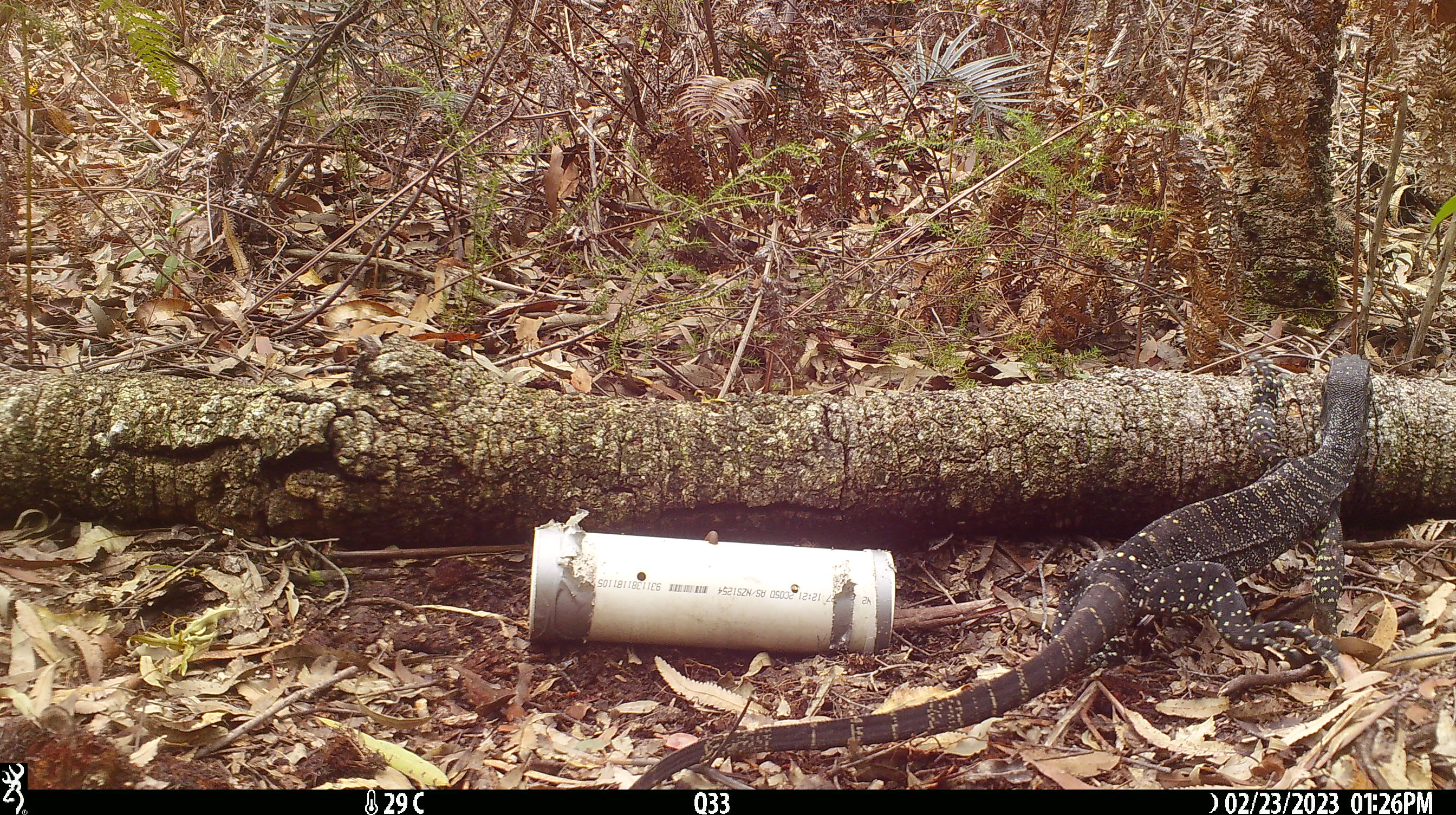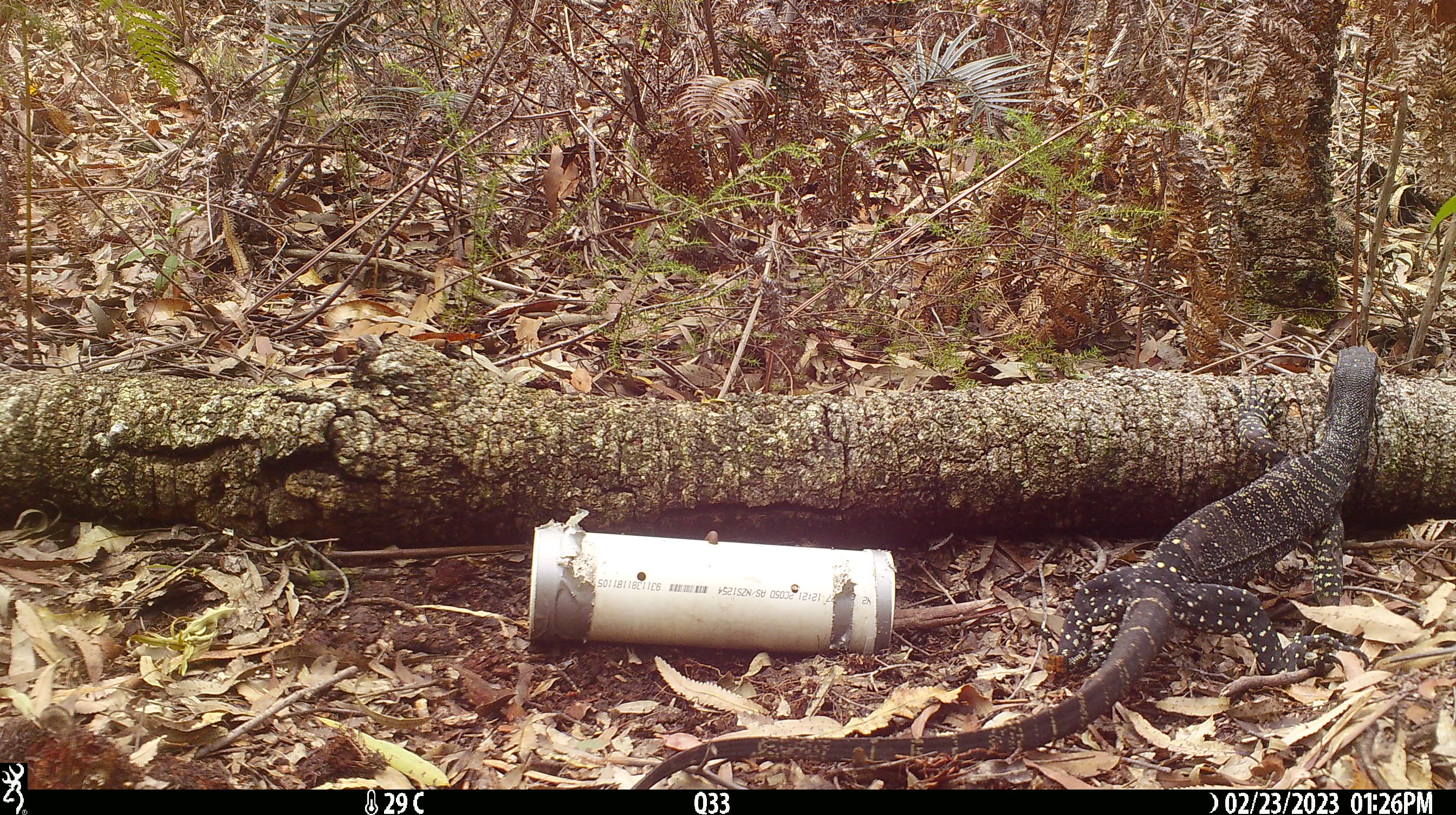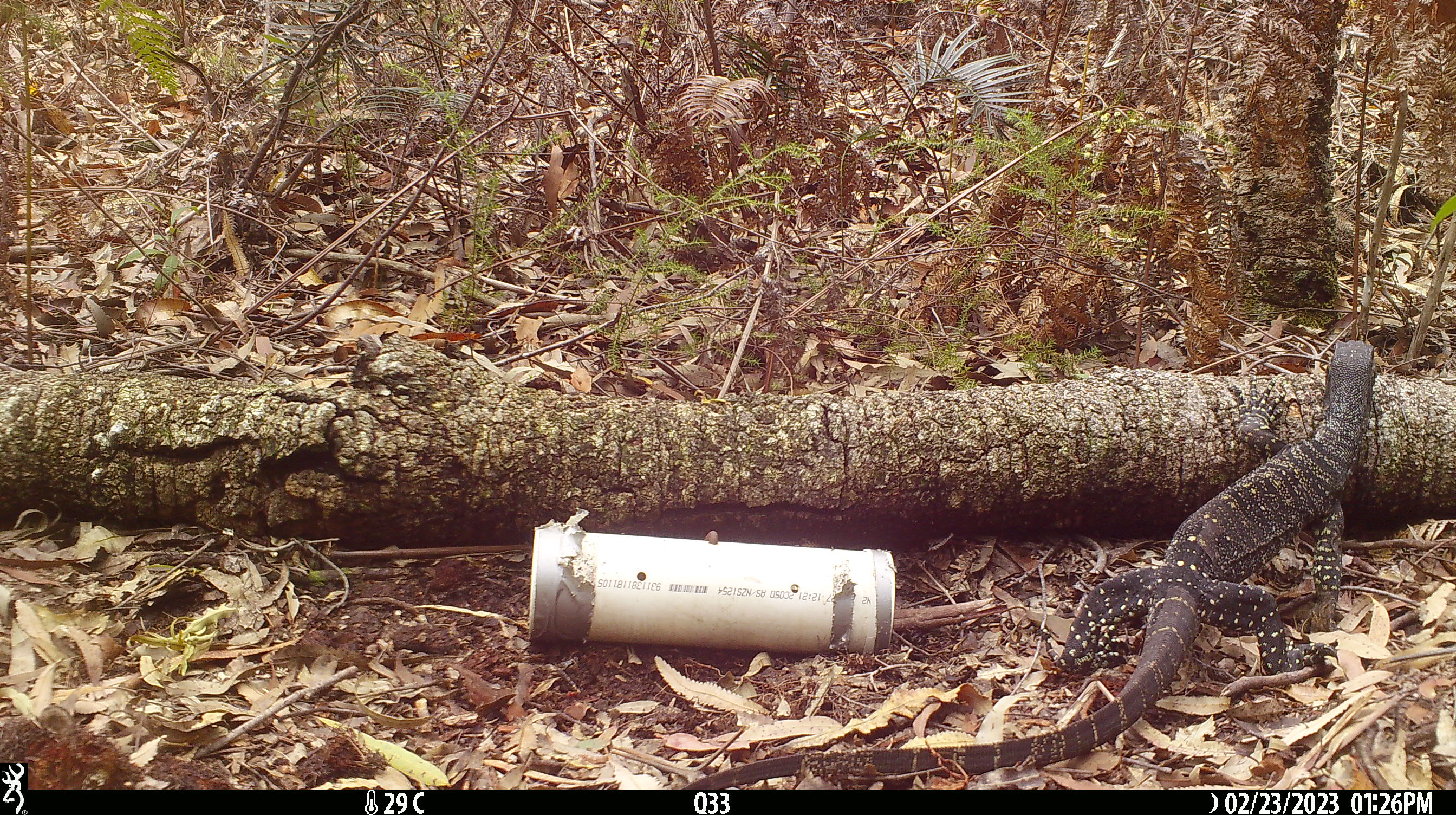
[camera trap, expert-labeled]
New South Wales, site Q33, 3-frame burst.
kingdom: Animalia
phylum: Chordata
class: Reptilia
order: Squamata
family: Varanidae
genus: Varanus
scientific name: Varanus varius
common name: lace monitor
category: goanna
Goanna (lace monitor) (Varanus varius).